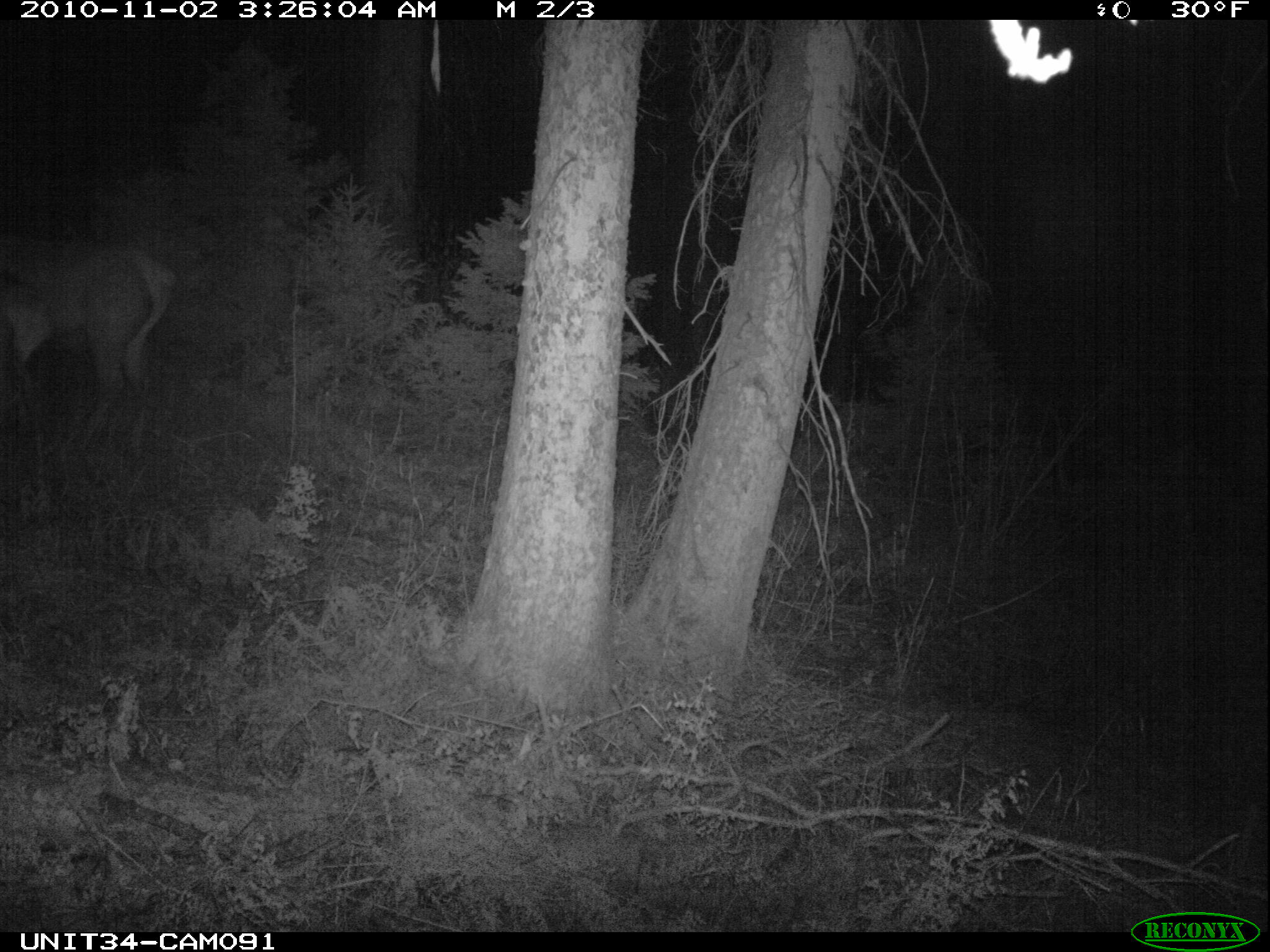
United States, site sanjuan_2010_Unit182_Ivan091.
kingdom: Animalia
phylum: Chordata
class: Mammalia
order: Artiodactyla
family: Cervidae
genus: Cervus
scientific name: Cervus elaphus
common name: red deer